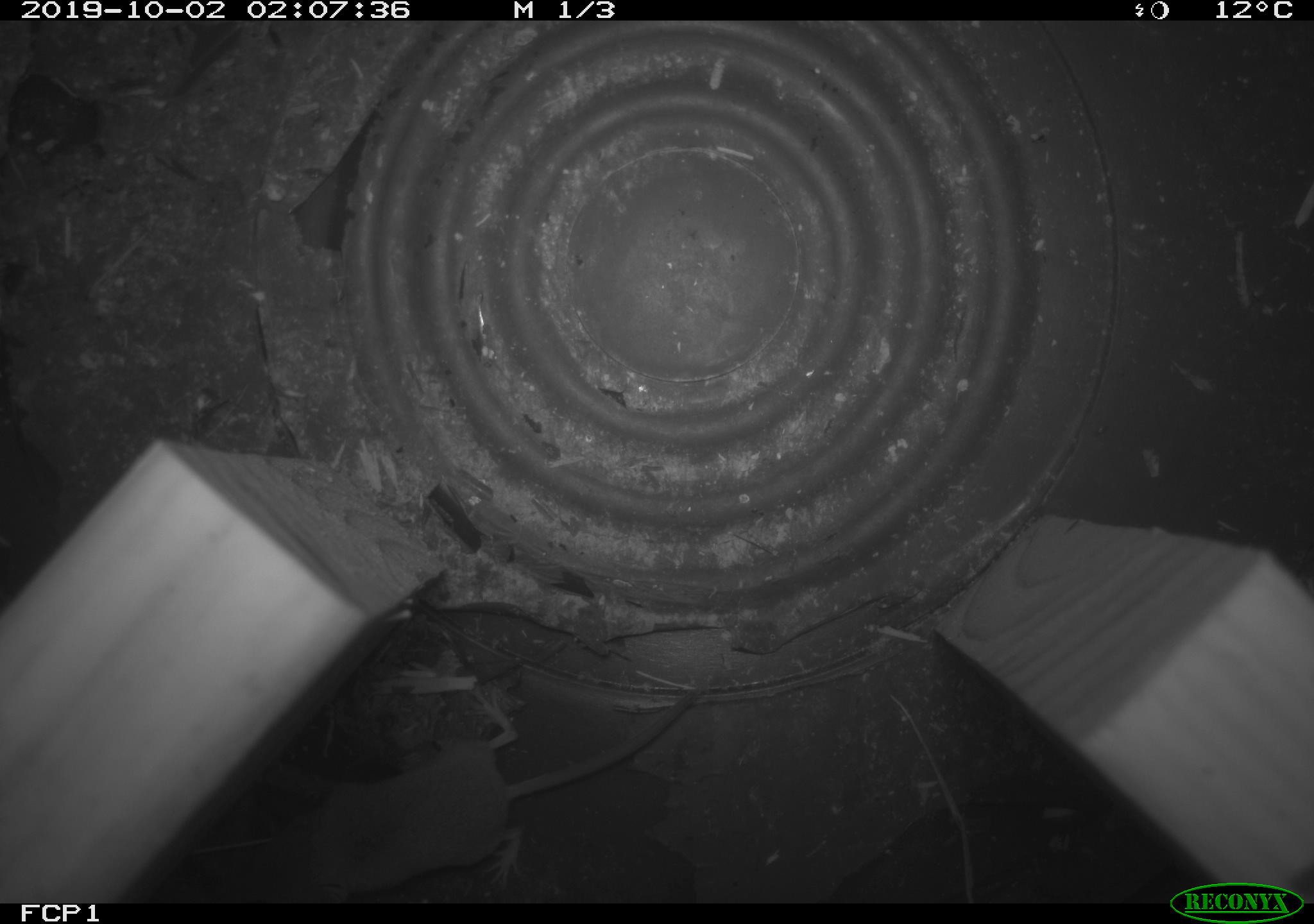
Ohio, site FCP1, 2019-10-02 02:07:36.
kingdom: Animalia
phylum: Chordata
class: Mammalia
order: Eulipotyphla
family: Soricidae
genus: Sorex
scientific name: Sorex cinereus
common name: masked shrew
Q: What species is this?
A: Masked shrew (Sorex cinereus).